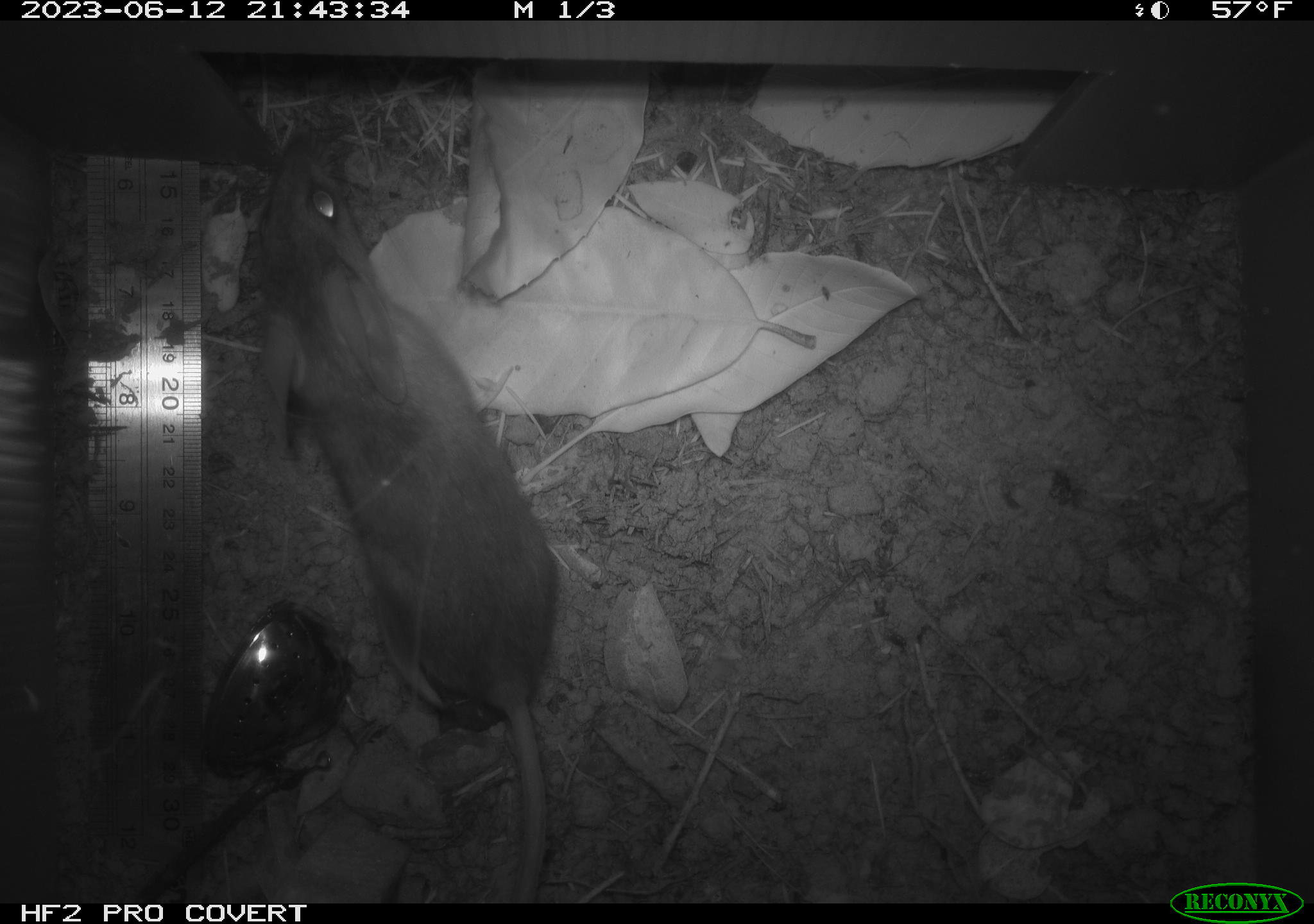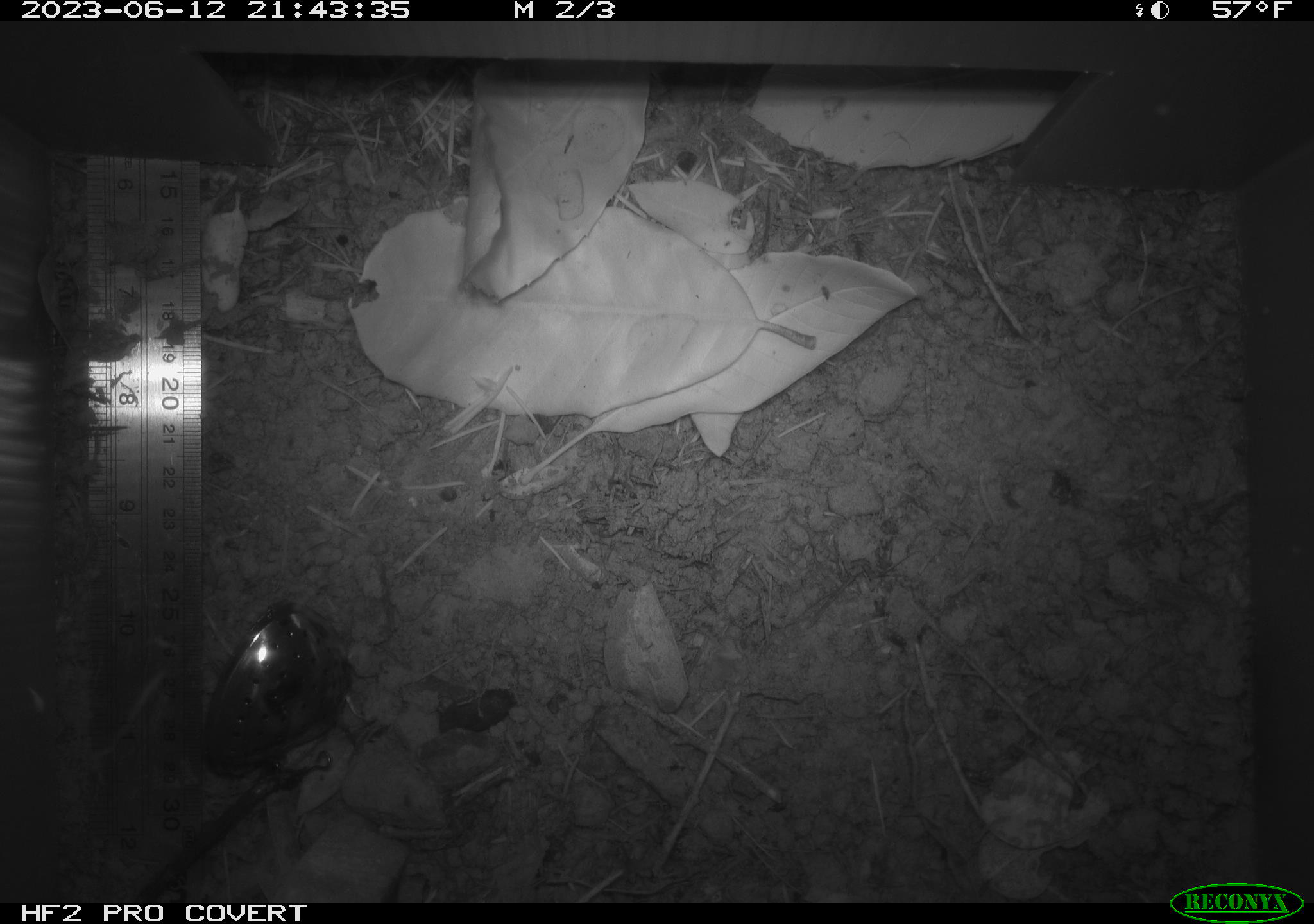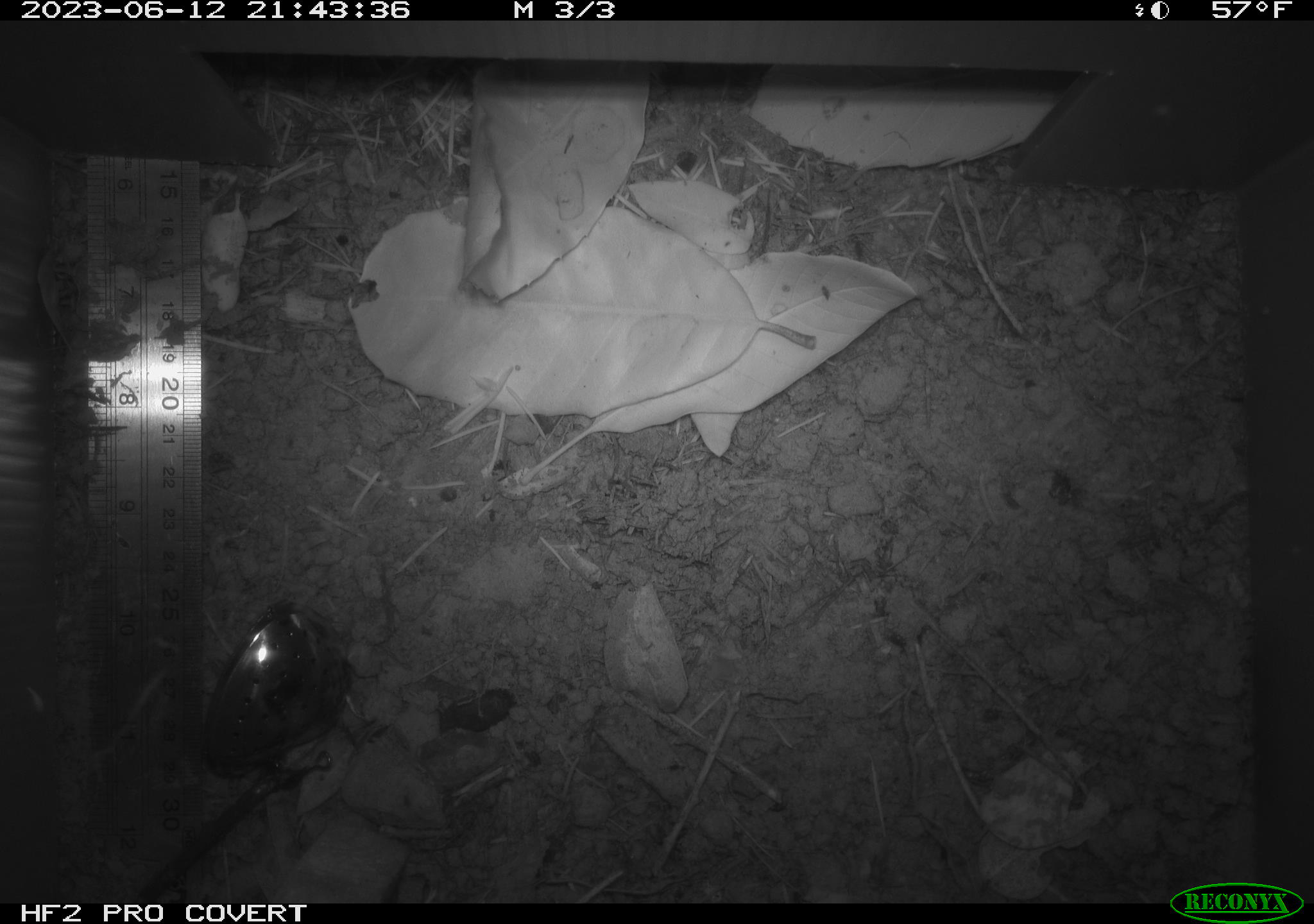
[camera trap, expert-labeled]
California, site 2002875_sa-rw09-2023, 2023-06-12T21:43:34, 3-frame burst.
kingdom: Animalia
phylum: Chordata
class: Mammalia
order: Rodentia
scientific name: Rodentia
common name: mouse species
Mouse species (Rodentia).